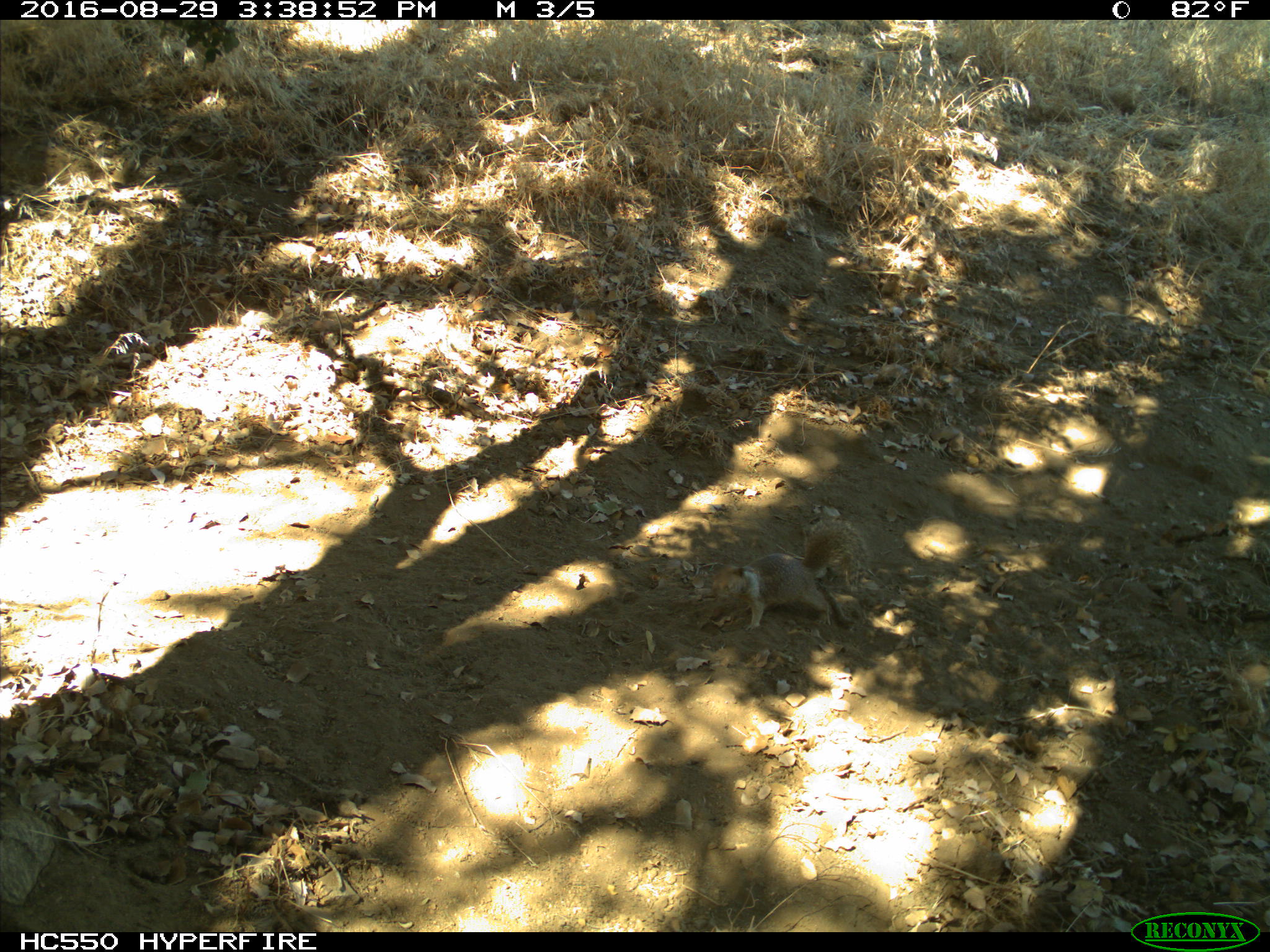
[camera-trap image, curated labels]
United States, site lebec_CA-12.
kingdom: Animalia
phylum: Chordata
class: Mammalia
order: Rodentia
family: Sciuridae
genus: Otospermophilus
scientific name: Otospermophilus beecheyi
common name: california ground squirrel